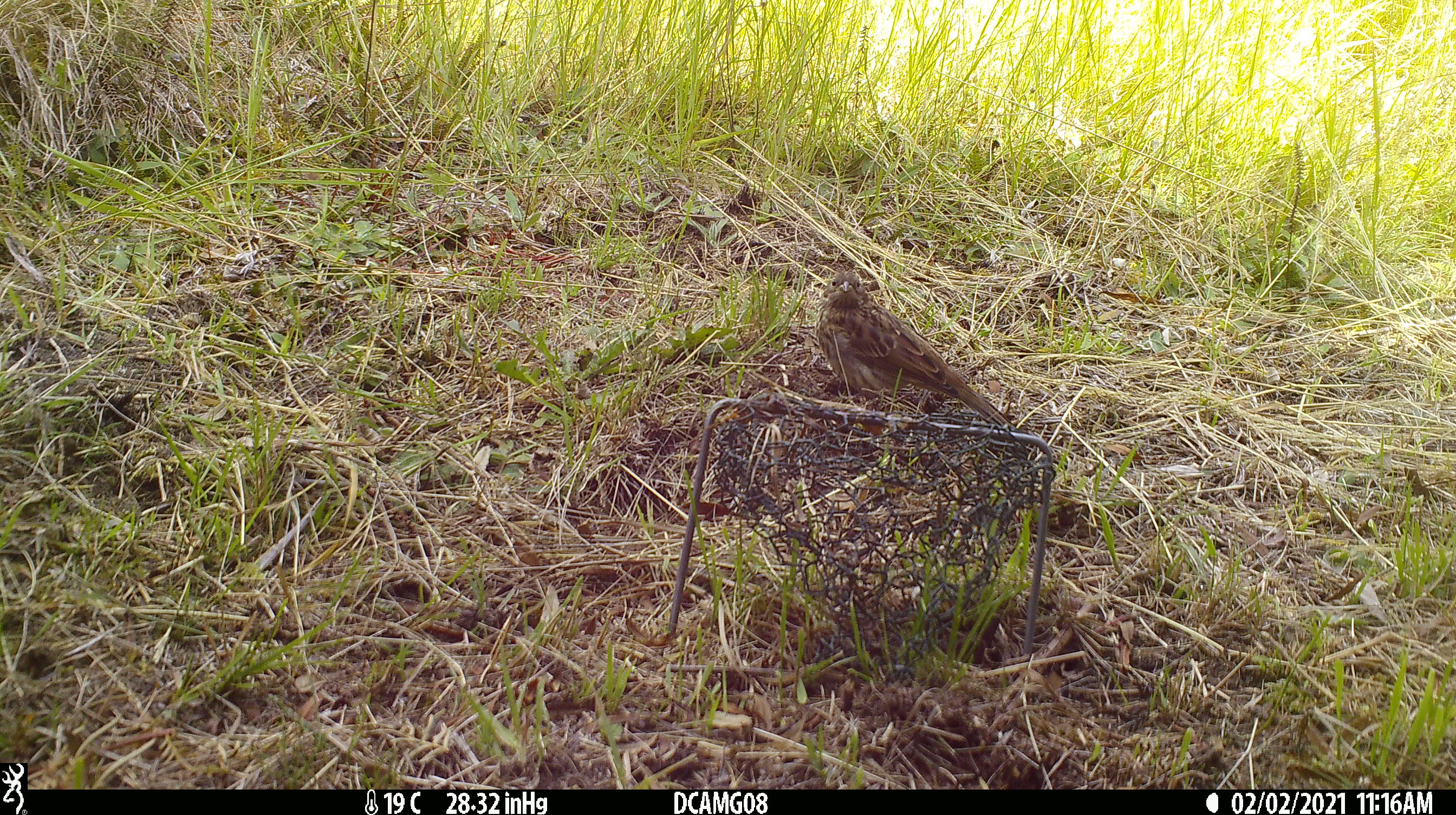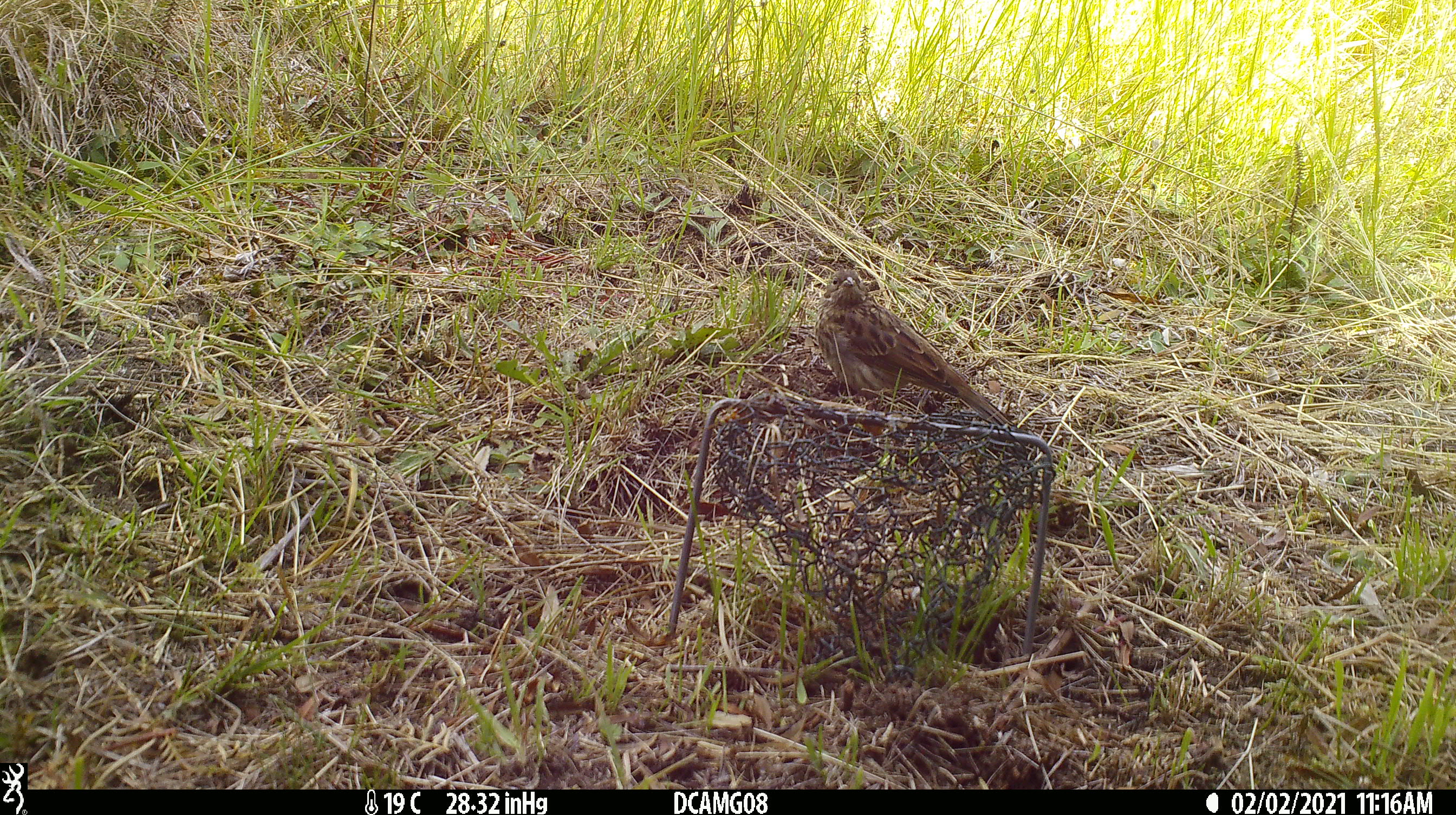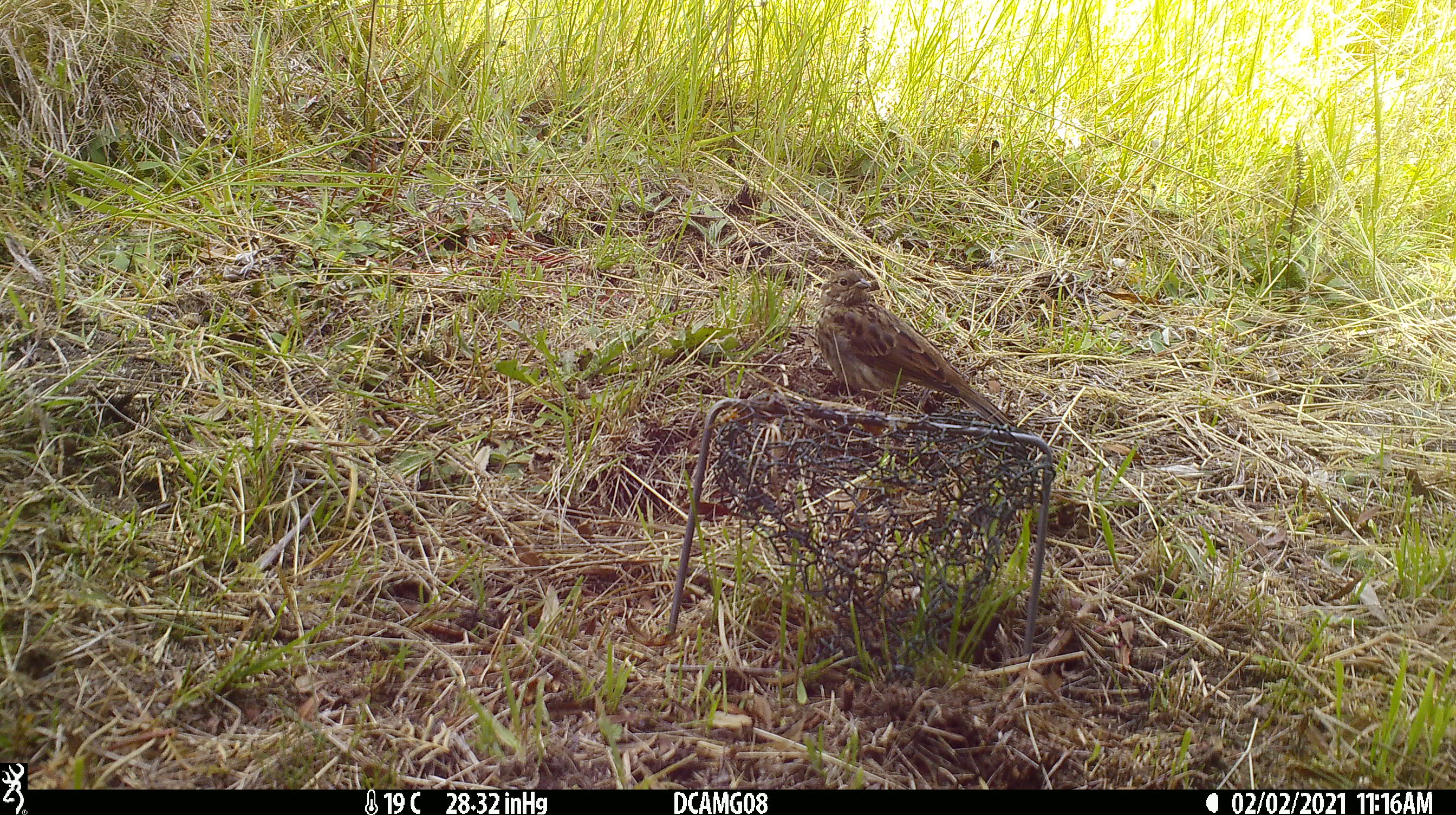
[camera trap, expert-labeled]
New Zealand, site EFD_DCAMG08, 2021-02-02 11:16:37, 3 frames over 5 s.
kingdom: Animalia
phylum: Chordata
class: Aves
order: Passeriformes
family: Emberizidae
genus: Emberiza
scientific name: Emberiza citrinella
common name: yellowhammer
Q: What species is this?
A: Yellowhammer (Emberiza citrinella).